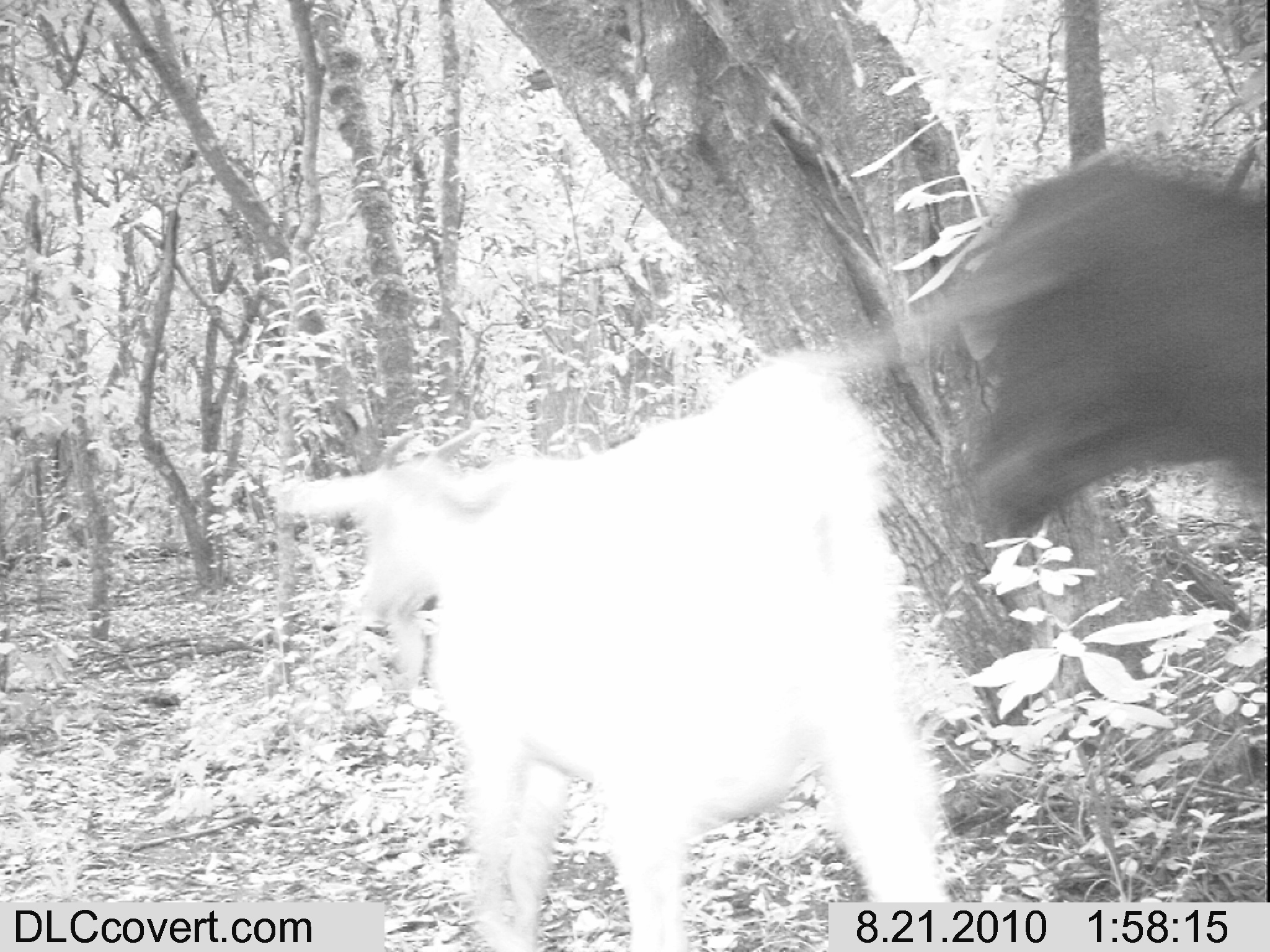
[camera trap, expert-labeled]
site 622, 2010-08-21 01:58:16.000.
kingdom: Animalia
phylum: Chordata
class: Mammalia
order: Artiodactyla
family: Bovidae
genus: Capra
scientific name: Capra aegagrus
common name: wild goat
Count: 2.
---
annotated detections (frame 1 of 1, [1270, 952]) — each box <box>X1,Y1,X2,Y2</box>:
capra aegagrus: <box>276,345,952,950</box>; <box>952,152,1266,535</box>